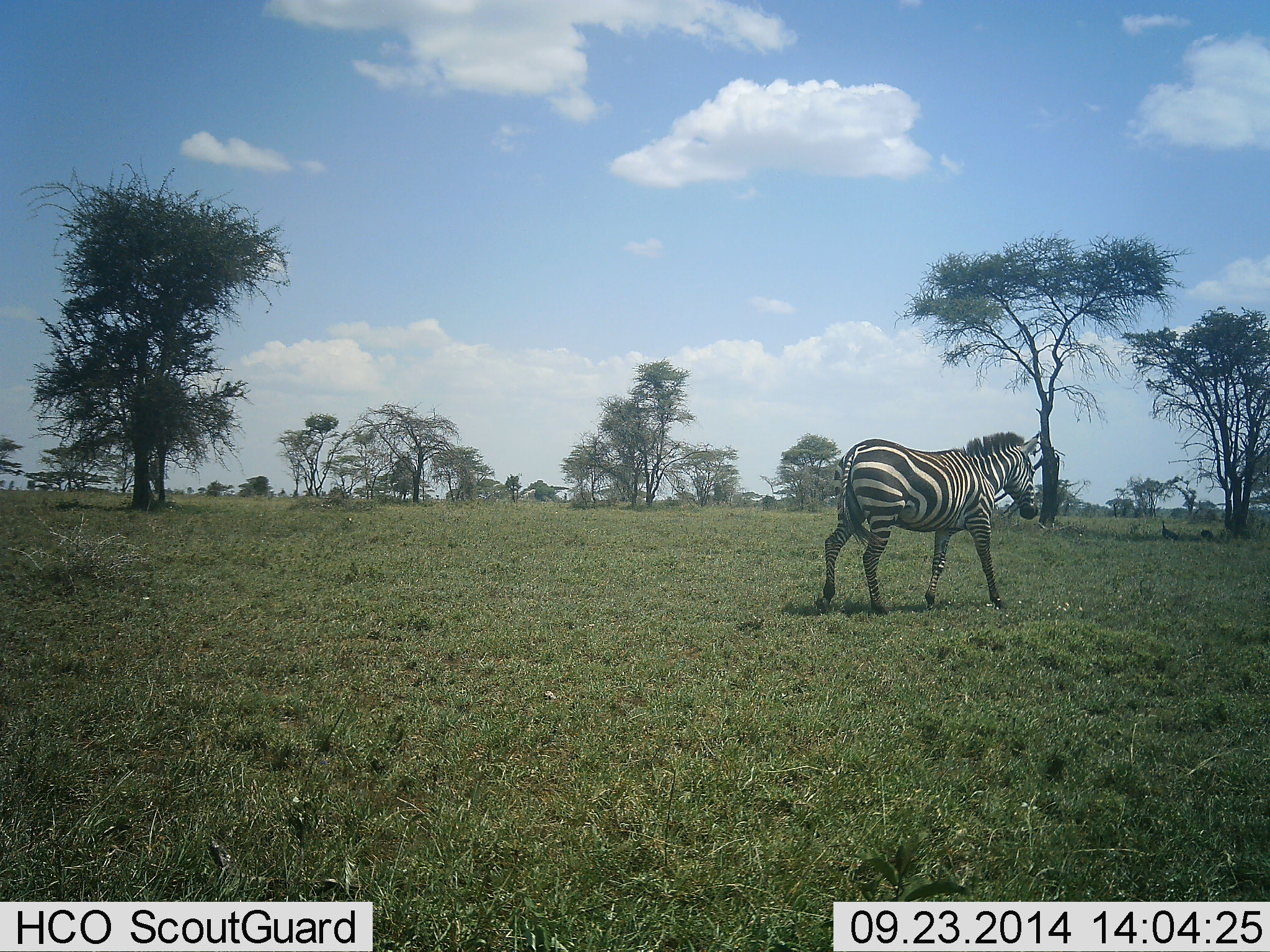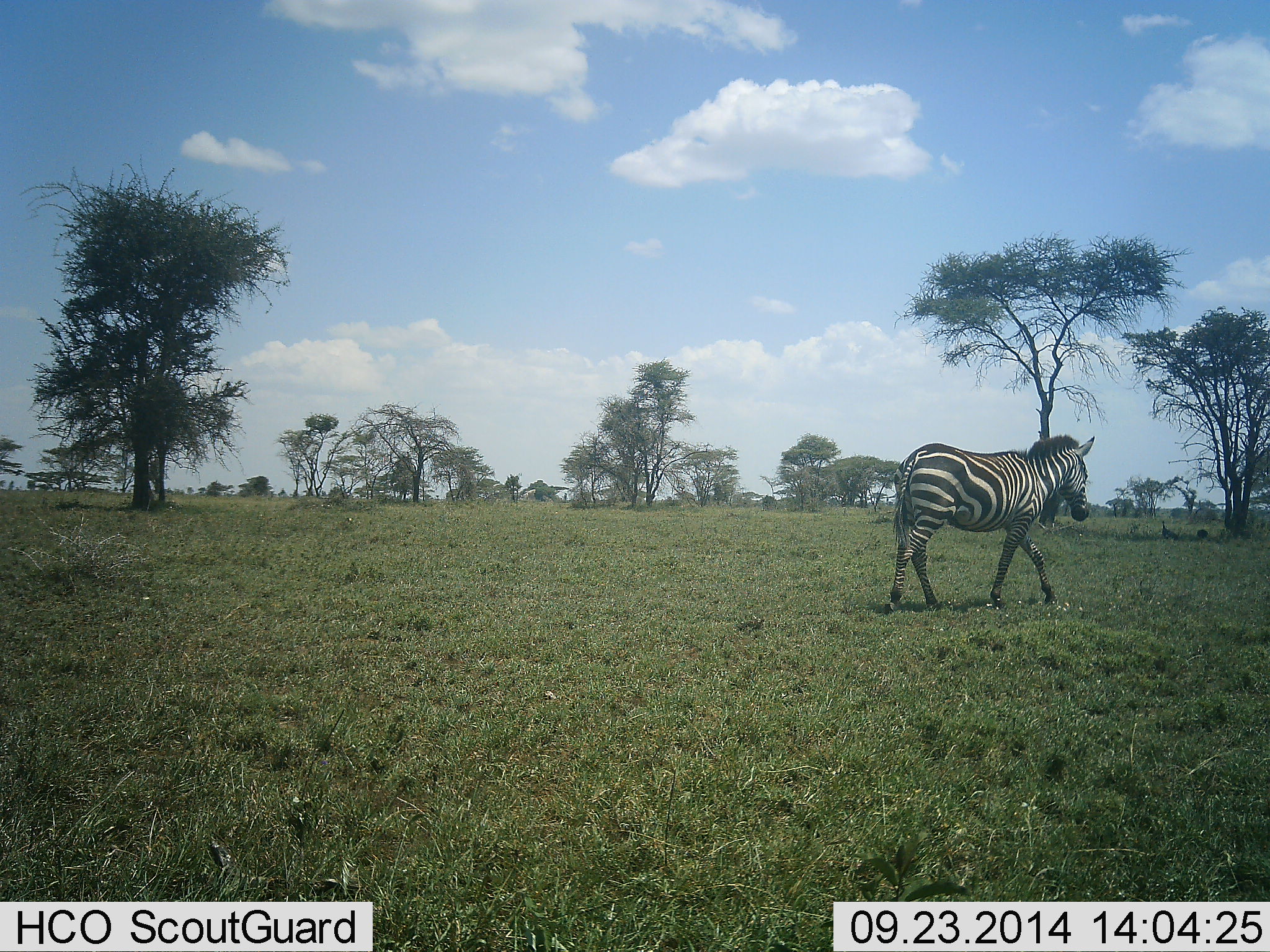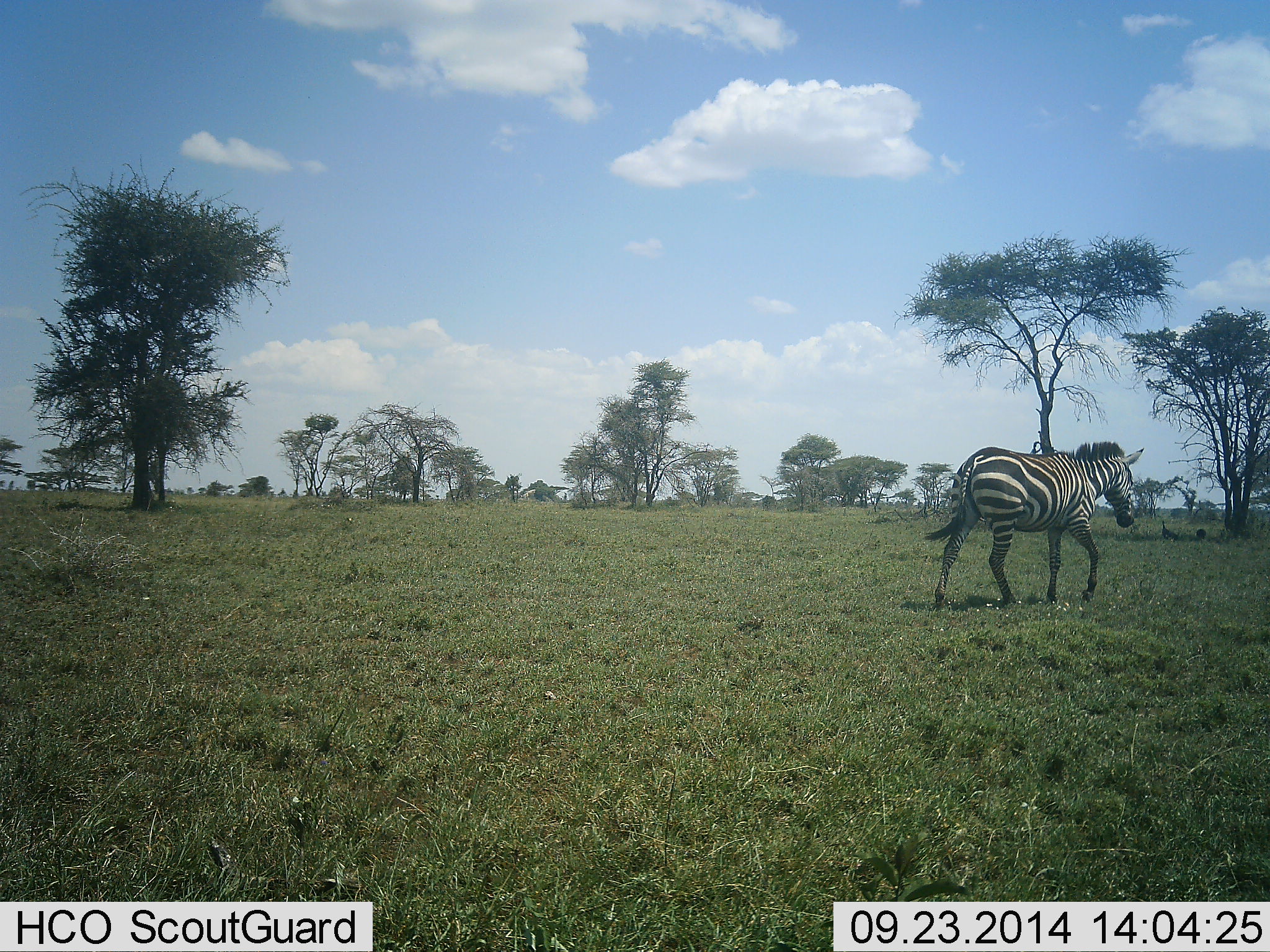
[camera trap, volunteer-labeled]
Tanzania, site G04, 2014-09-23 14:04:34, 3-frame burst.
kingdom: Animalia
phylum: Chordata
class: Mammalia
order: Perissodactyla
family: Equidae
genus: Equus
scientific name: Equus quagga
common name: plains zebra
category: zebra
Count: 1.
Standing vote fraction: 0%.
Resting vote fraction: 0%.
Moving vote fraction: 100%.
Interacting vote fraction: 0%.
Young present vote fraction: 0%.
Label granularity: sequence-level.